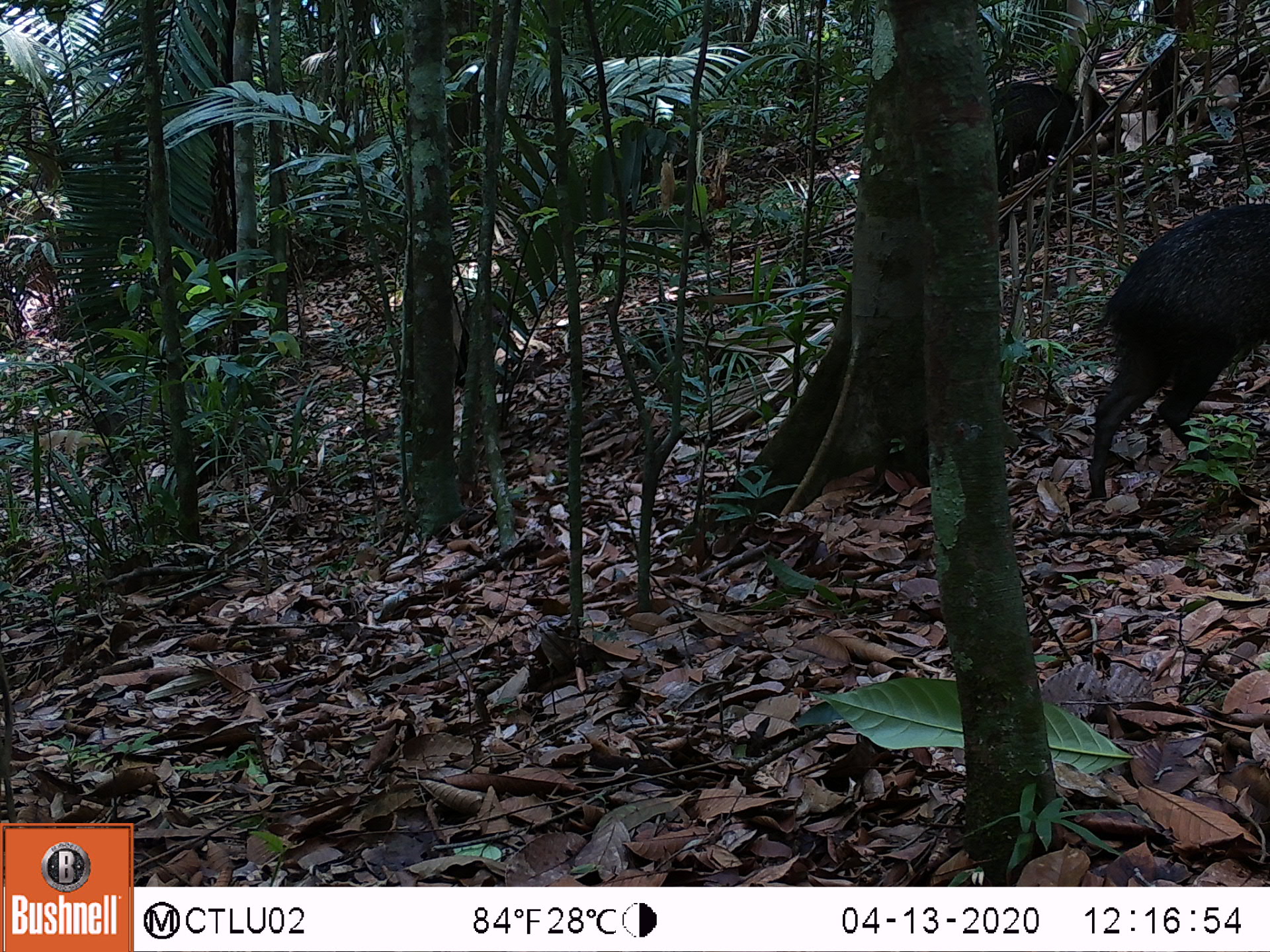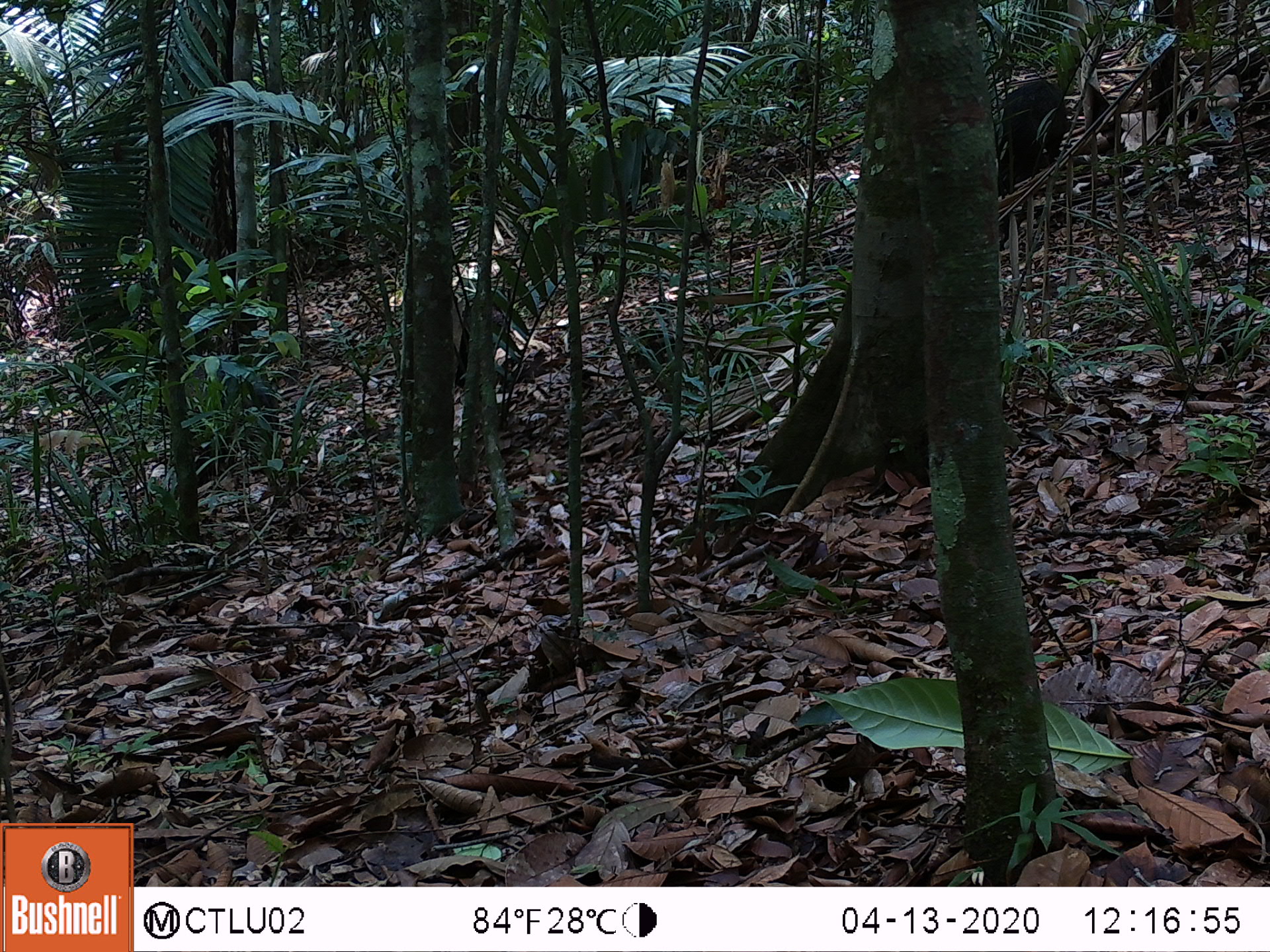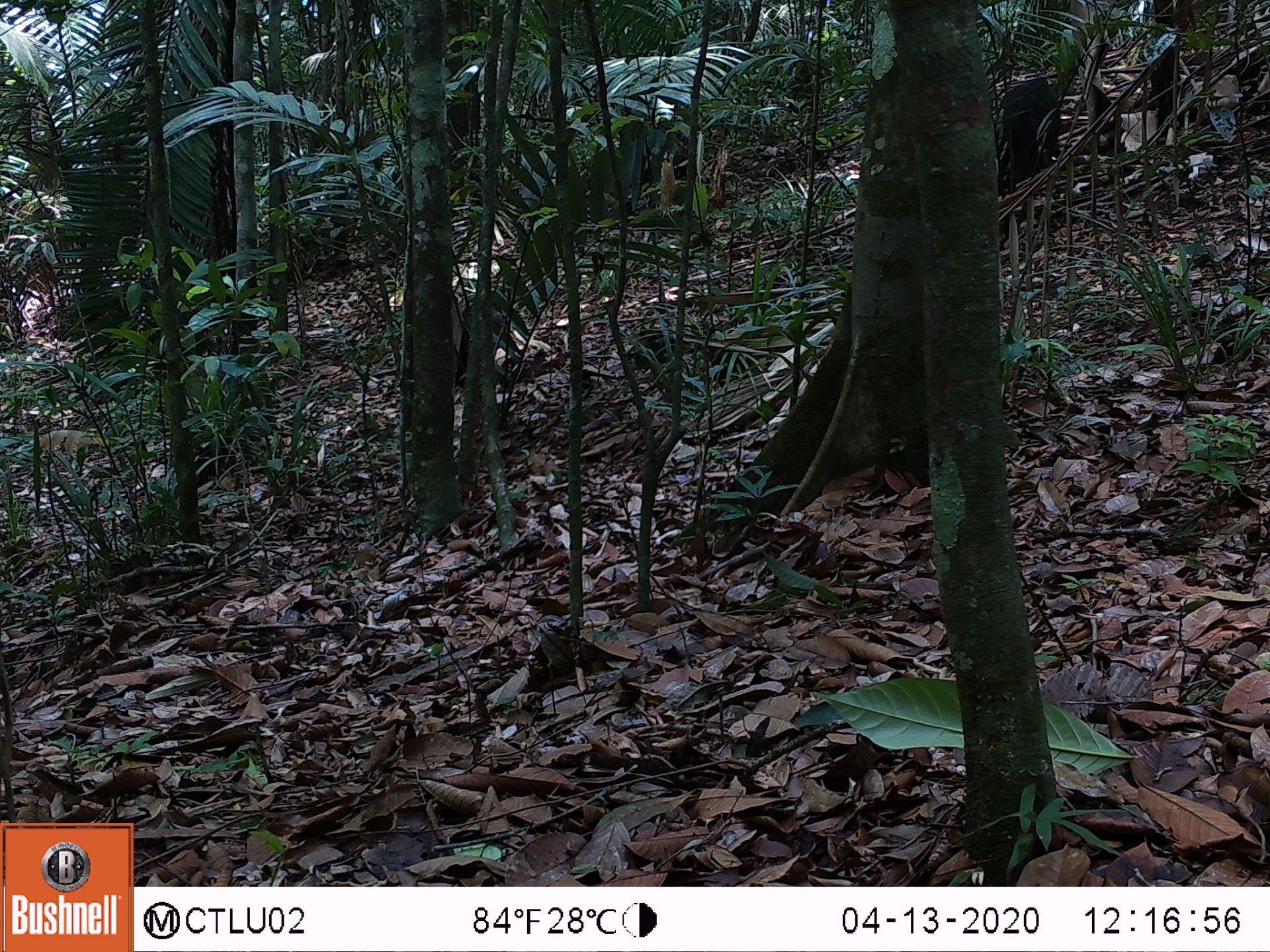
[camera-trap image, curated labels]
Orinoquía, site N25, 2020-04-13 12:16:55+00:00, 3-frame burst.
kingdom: Animalia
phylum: Chordata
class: Mammalia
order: Artiodactyla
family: Tayassuidae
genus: Pecari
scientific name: Pecari tajacu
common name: collared peccary